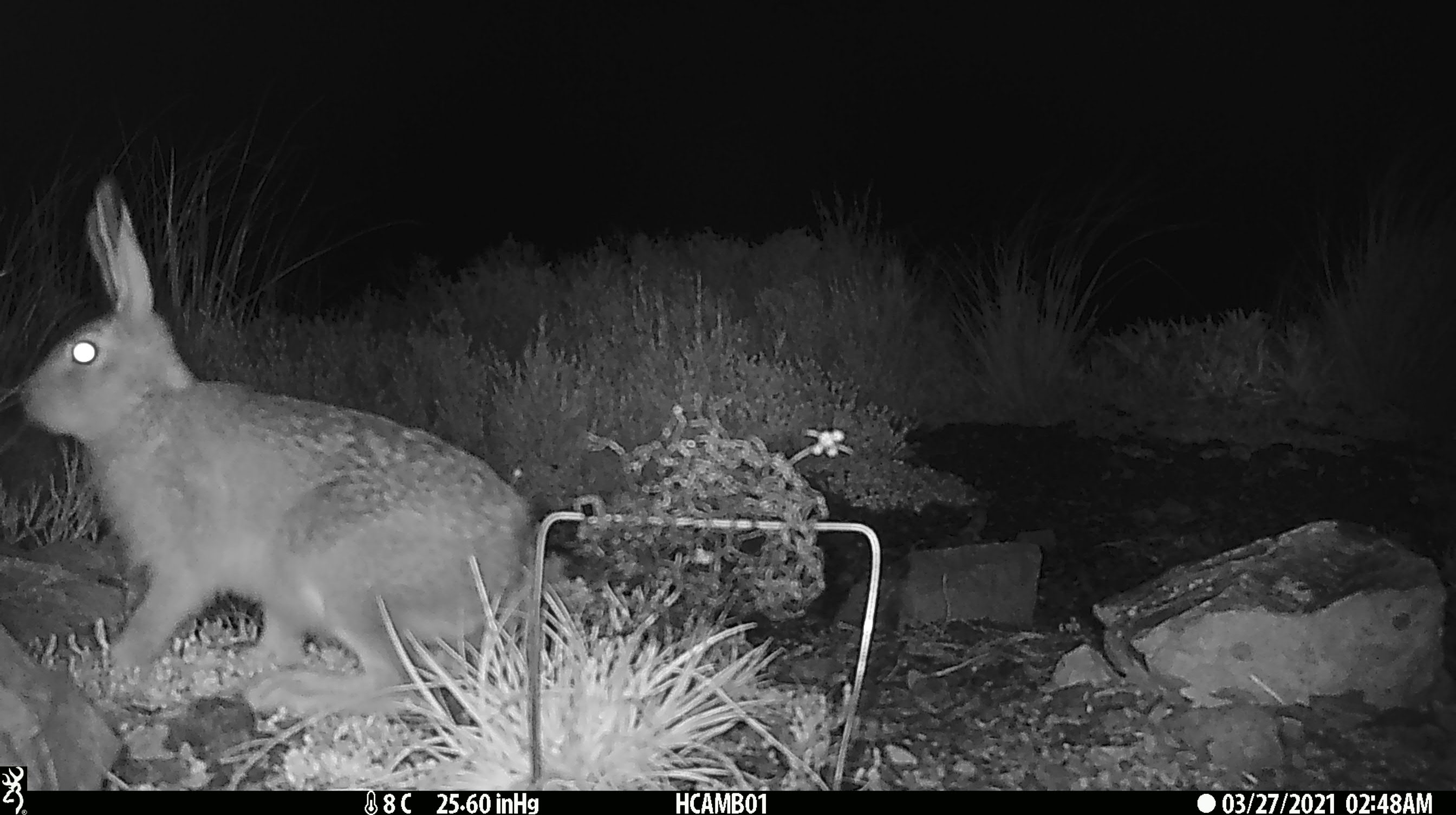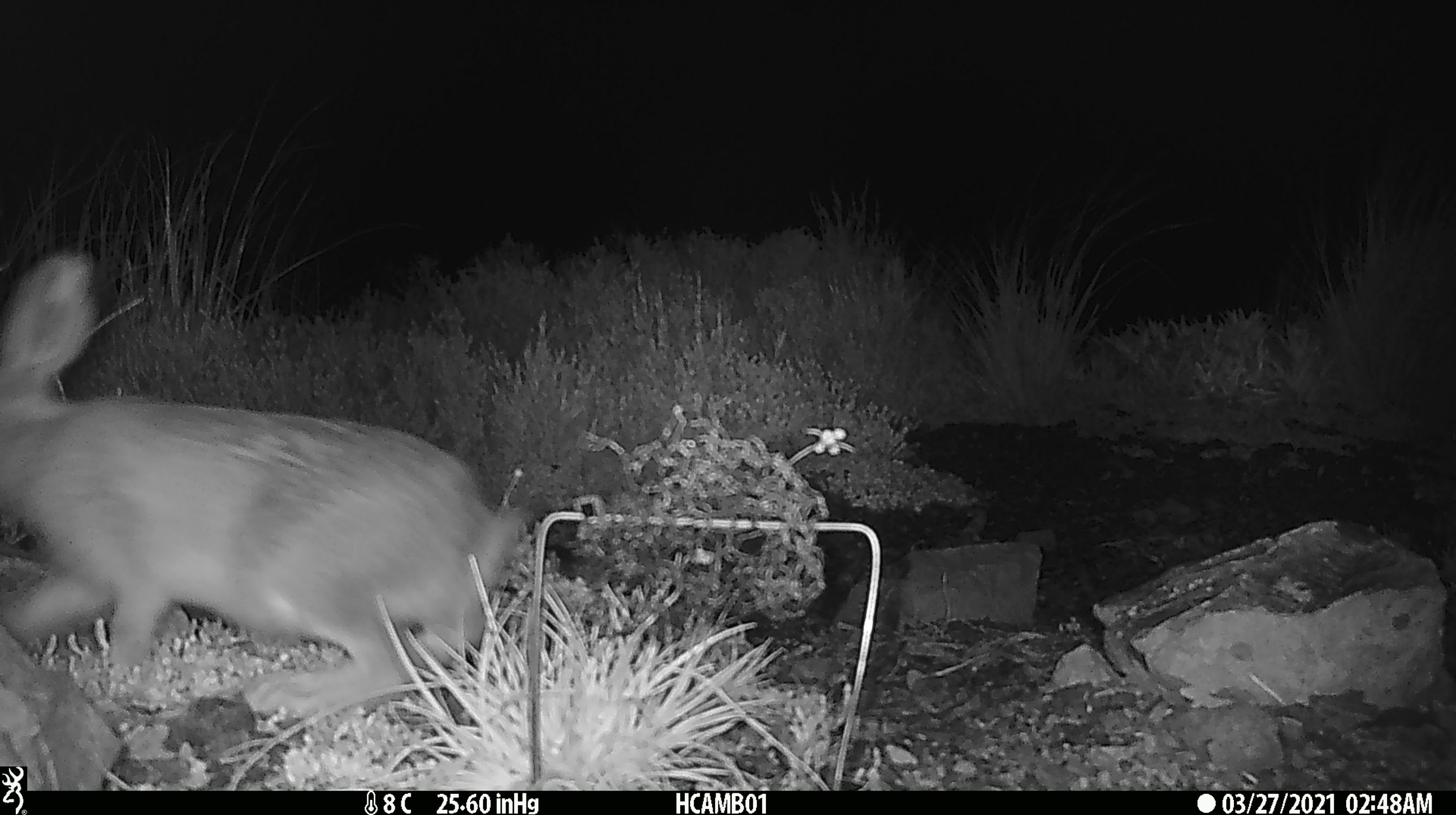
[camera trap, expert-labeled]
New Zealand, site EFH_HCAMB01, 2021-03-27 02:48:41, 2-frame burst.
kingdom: Animalia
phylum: Chordata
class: Mammalia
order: Lagomorpha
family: Leporidae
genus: Oryctolagus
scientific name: Oryctolagus cuniculus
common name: european rabbit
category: rabbit